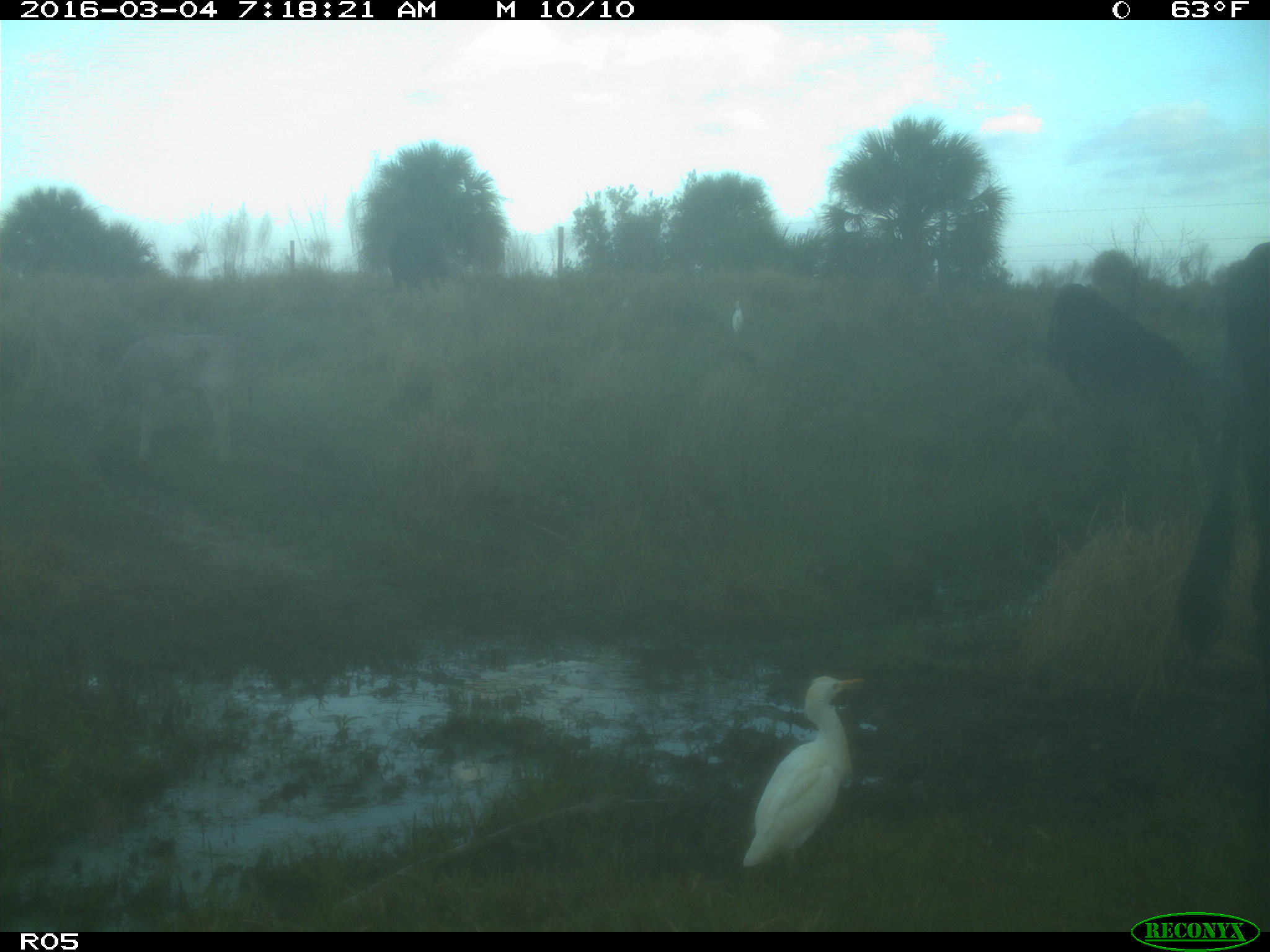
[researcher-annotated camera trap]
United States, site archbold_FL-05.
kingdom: Animalia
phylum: Chordata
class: Mammalia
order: Artiodactyla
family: Bovidae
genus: Bos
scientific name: Bos taurus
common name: domestic cow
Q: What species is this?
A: Bos taurus (domestic cow).